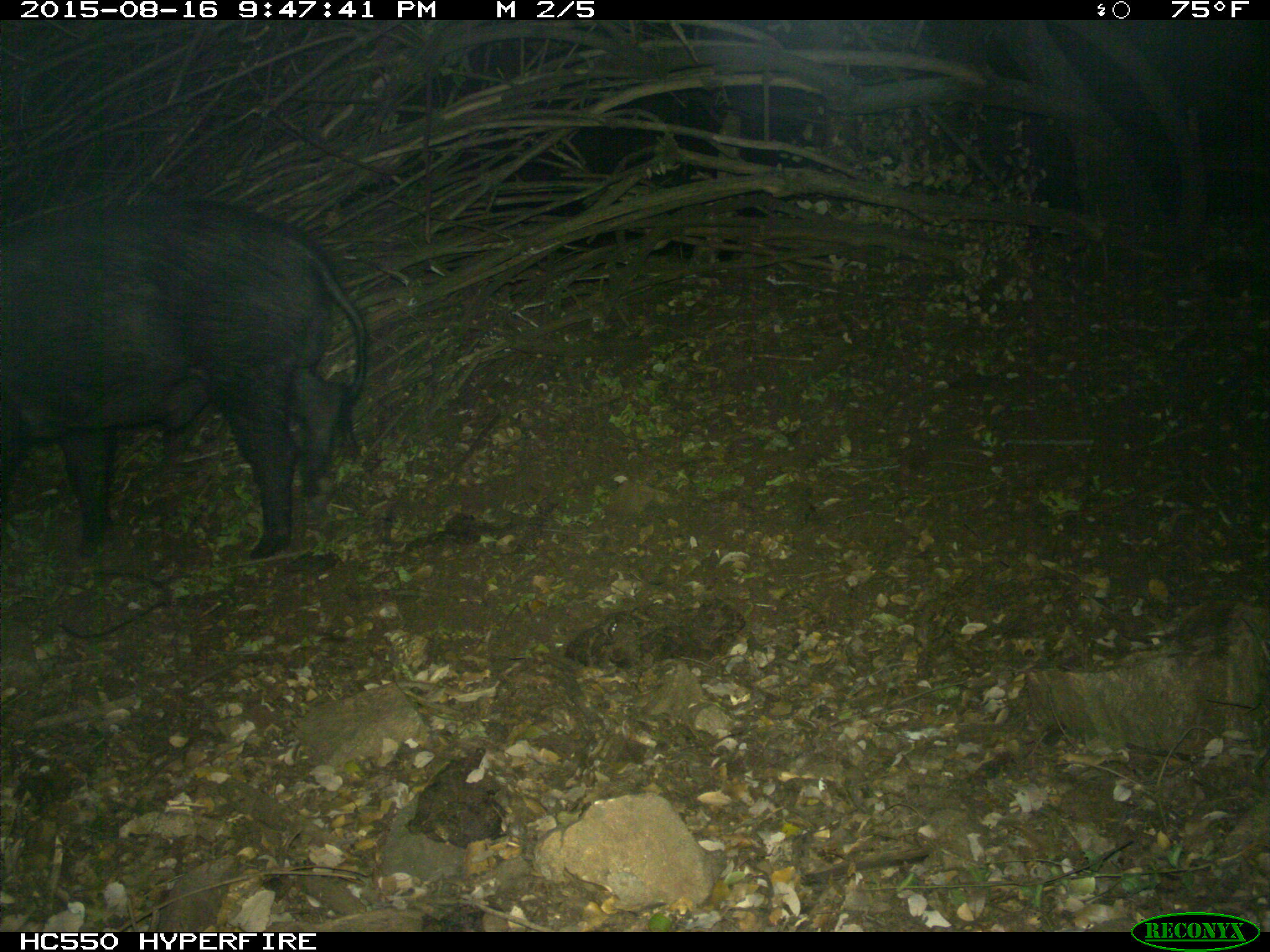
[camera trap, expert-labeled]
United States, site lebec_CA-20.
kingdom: Animalia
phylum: Chordata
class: Mammalia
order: Artiodactyla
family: Suidae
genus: Sus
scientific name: Sus scrofa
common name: wild boar